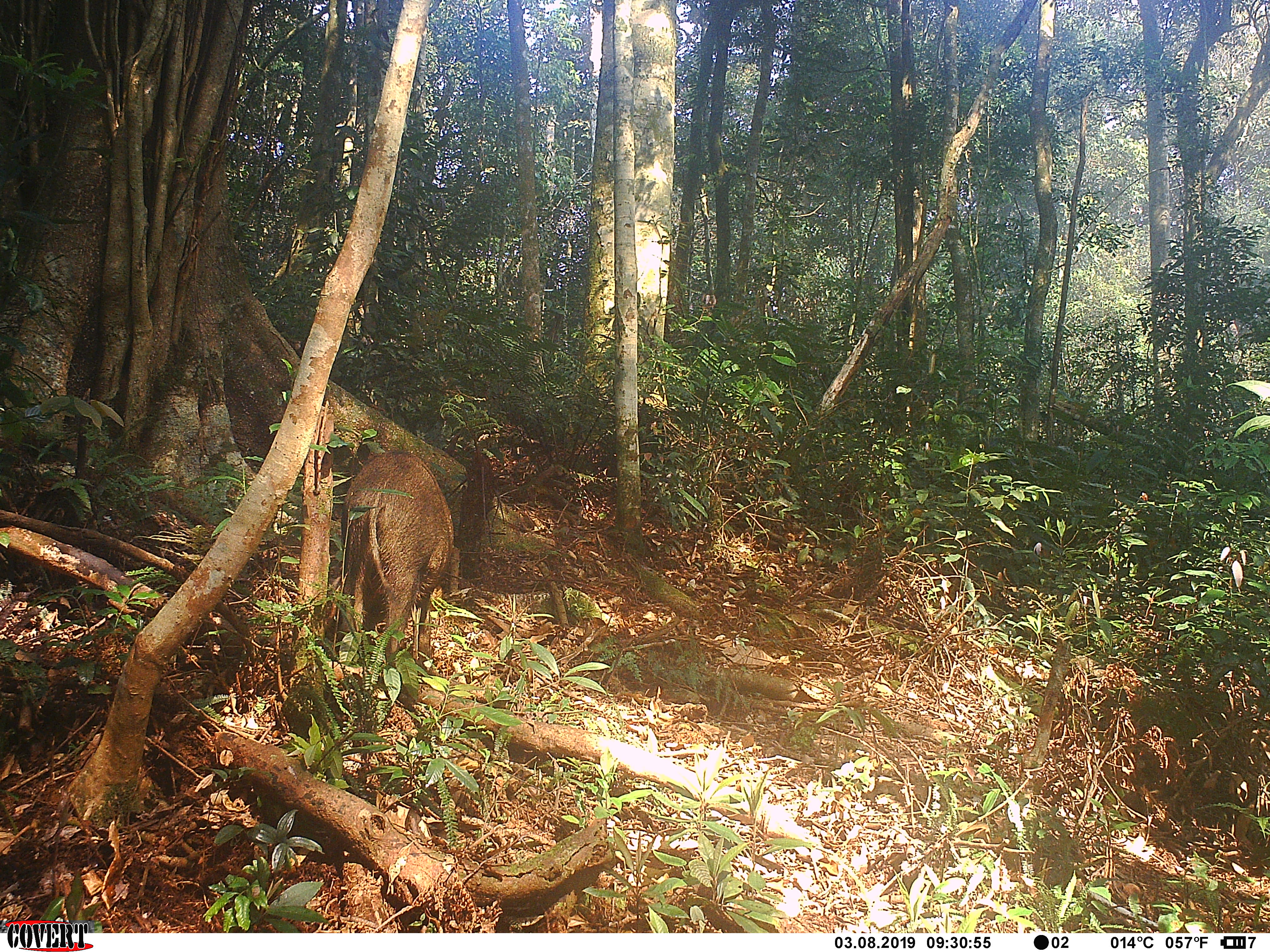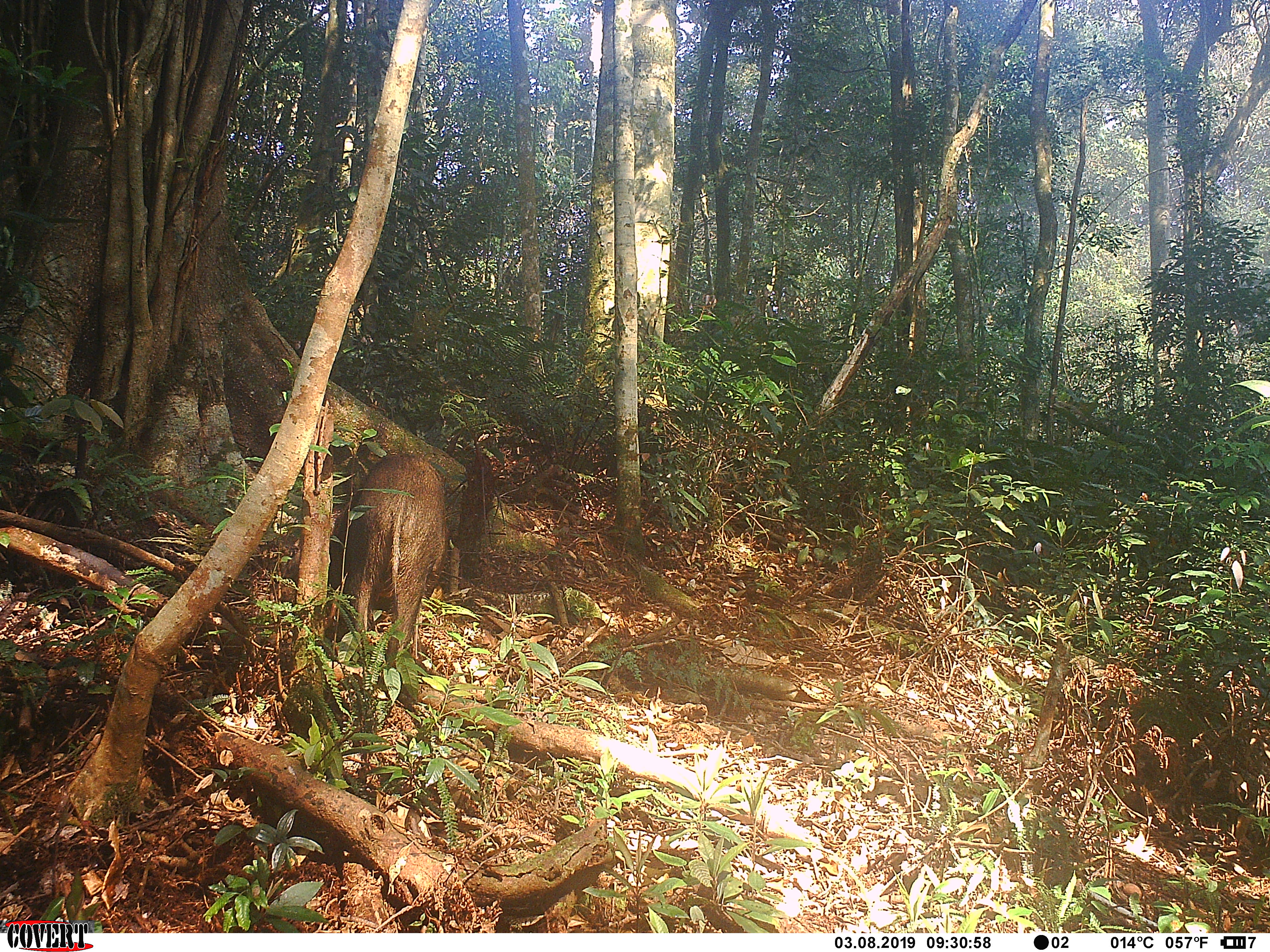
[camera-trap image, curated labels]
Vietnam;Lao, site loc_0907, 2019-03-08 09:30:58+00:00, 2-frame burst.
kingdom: Animalia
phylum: Chordata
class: Mammalia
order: Artiodactyla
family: Suidae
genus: Sus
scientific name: Sus scrofa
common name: eurasian wild pig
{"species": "eurasian wild pig (Sus scrofa)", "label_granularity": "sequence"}